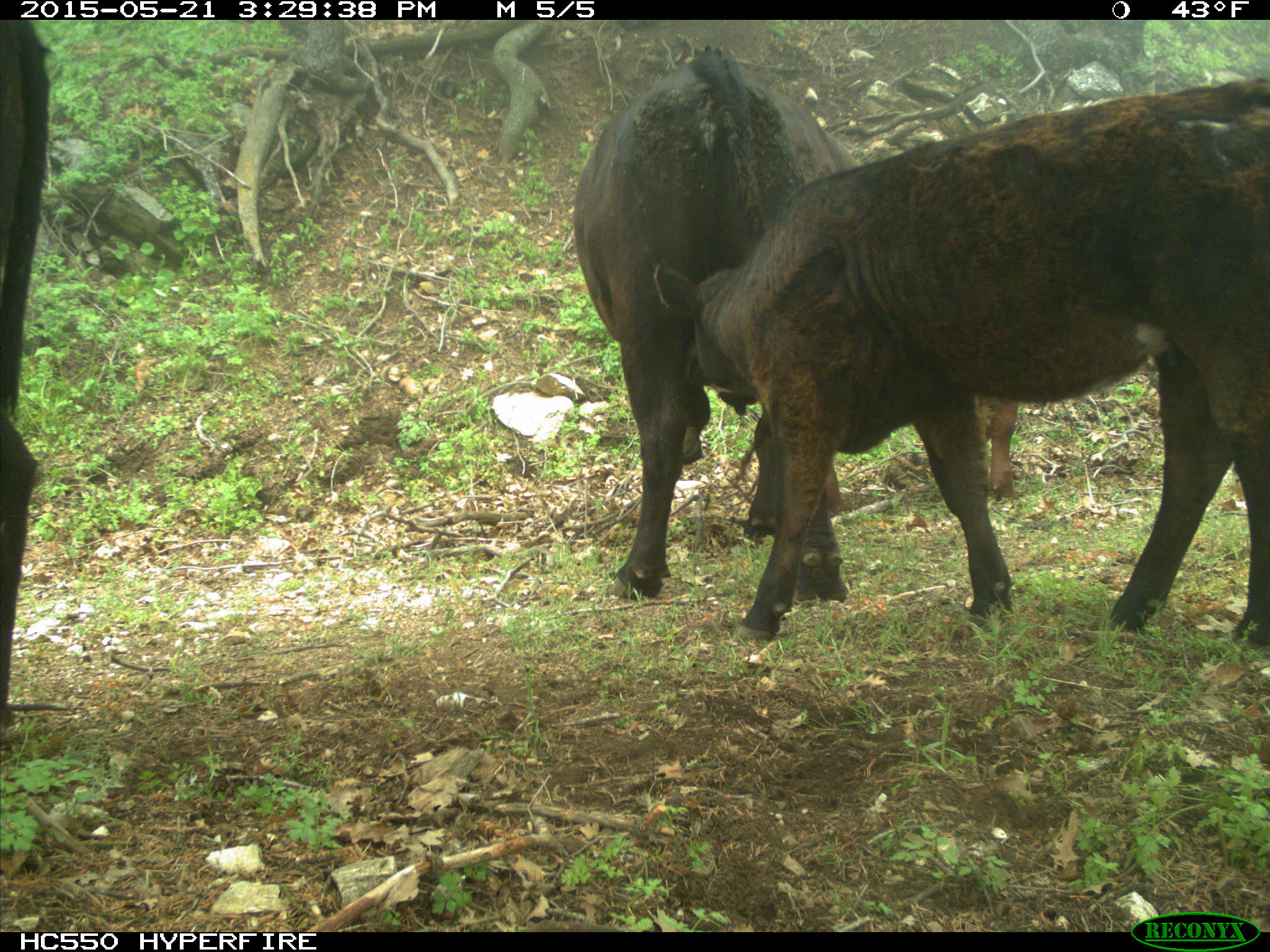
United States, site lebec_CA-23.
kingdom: Animalia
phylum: Chordata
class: Mammalia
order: Artiodactyla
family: Bovidae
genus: Bos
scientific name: Bos taurus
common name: domestic cow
Bos taurus (domestic cow).